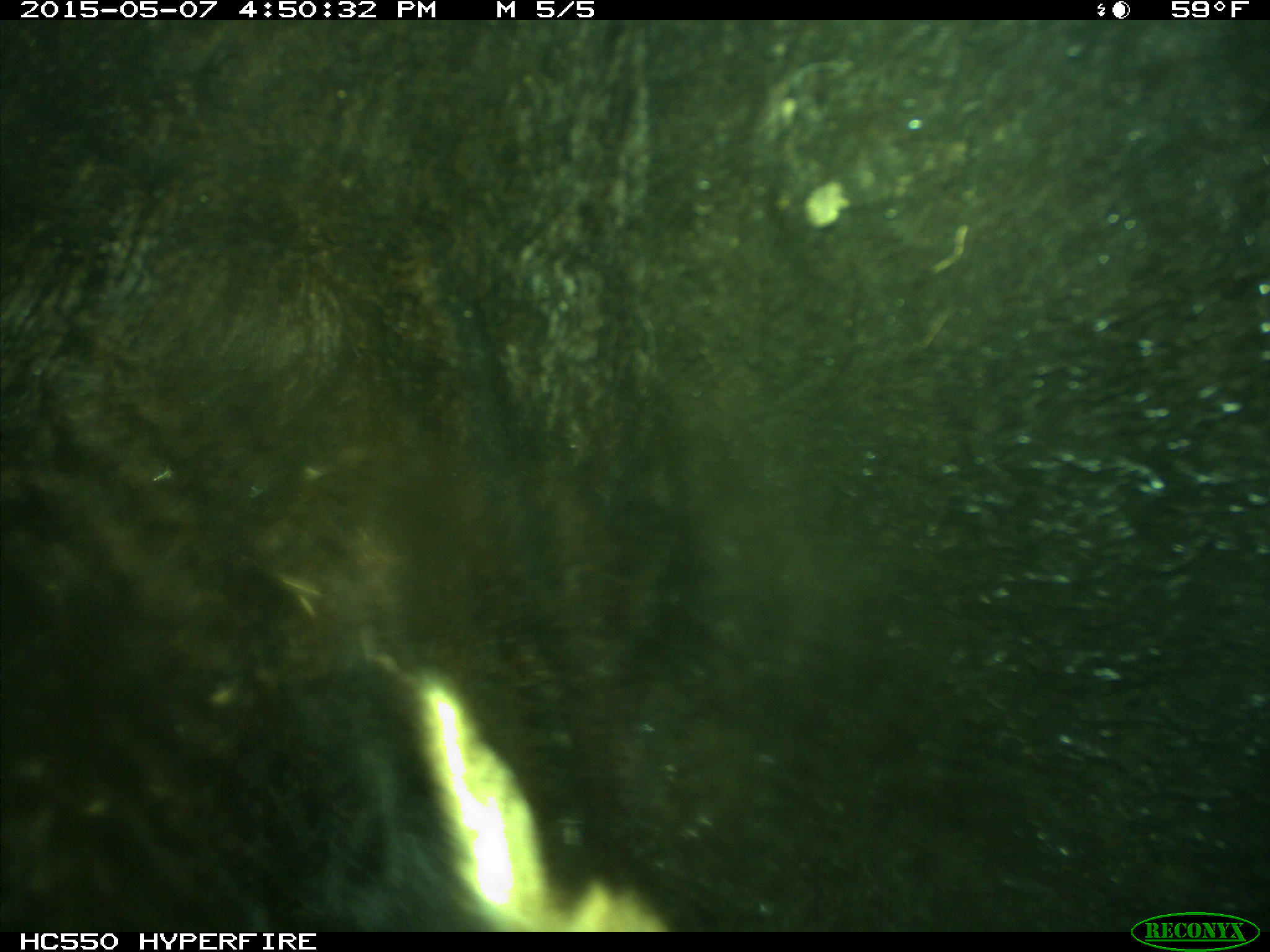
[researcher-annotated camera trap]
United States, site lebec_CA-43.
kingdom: Animalia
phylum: Chordata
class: Mammalia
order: Artiodactyla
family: Bovidae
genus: Bos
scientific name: Bos taurus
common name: domestic cow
Bos taurus (domestic cow).